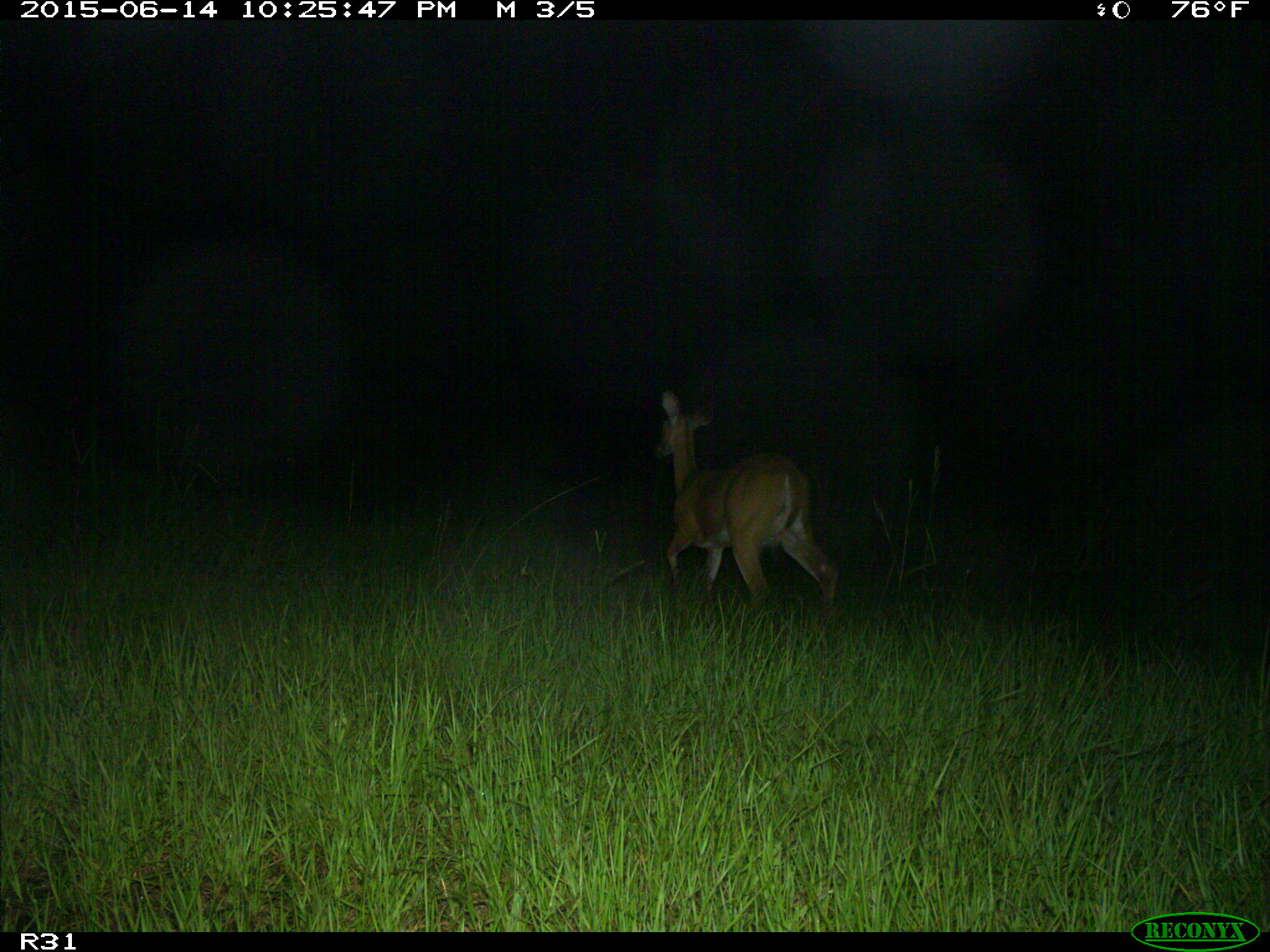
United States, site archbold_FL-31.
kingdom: Animalia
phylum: Chordata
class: Mammalia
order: Artiodactyla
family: Cervidae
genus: Odocoileus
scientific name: Odocoileus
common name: deer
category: unidentified deer